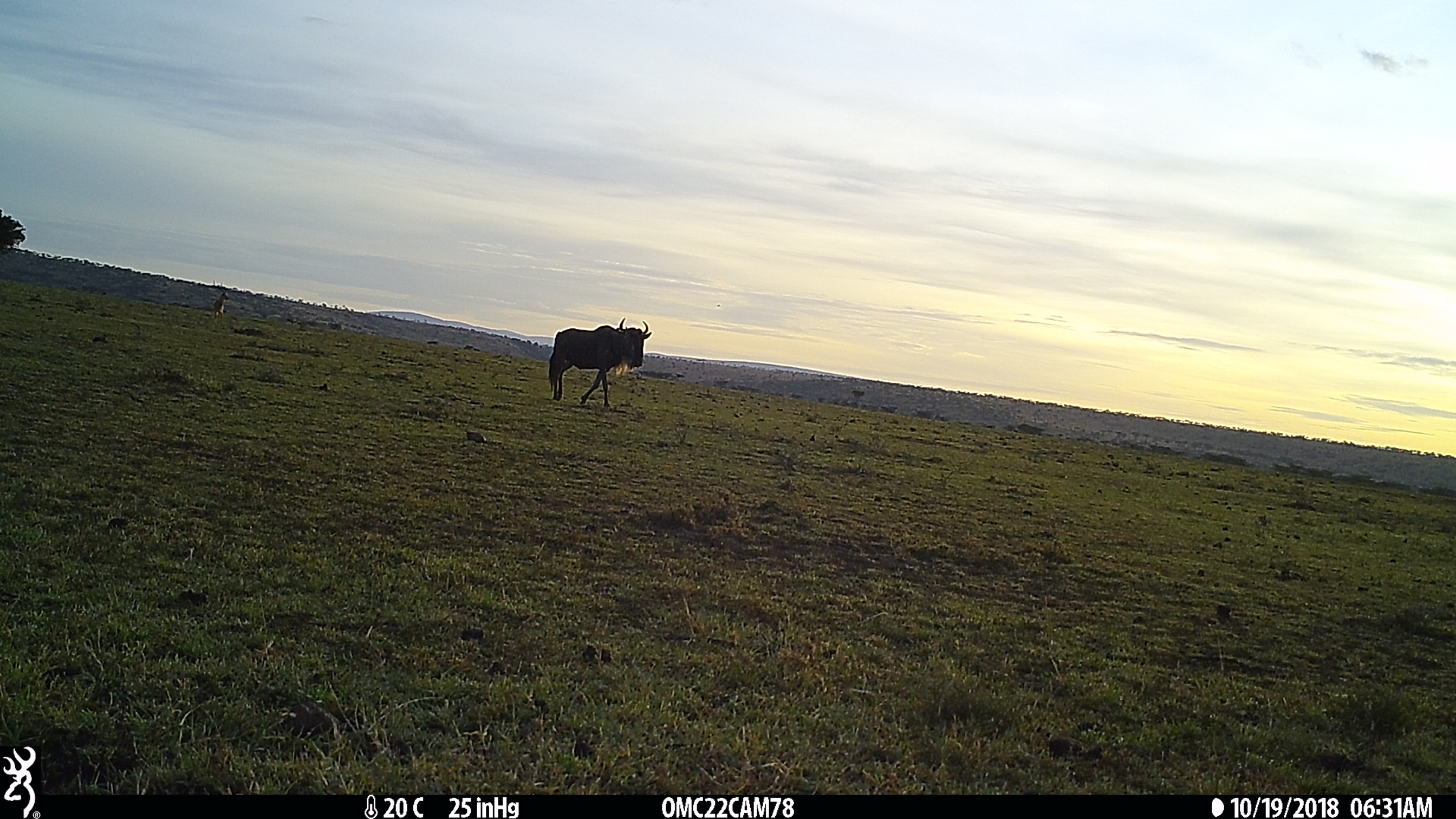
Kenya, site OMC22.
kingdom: Animalia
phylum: Chordata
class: Mammalia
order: Artiodactyla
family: Bovidae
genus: Connochaetes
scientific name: Connochaetes taurinus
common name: blue wildebeest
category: wildebeest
Wildebeest (blue wildebeest) (Connochaetes taurinus).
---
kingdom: Animalia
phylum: Chordata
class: Mammalia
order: Artiodactyla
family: Bovidae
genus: Aepyceros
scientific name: Aepyceros melampus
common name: impala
Impala (Aepyceros melampus).